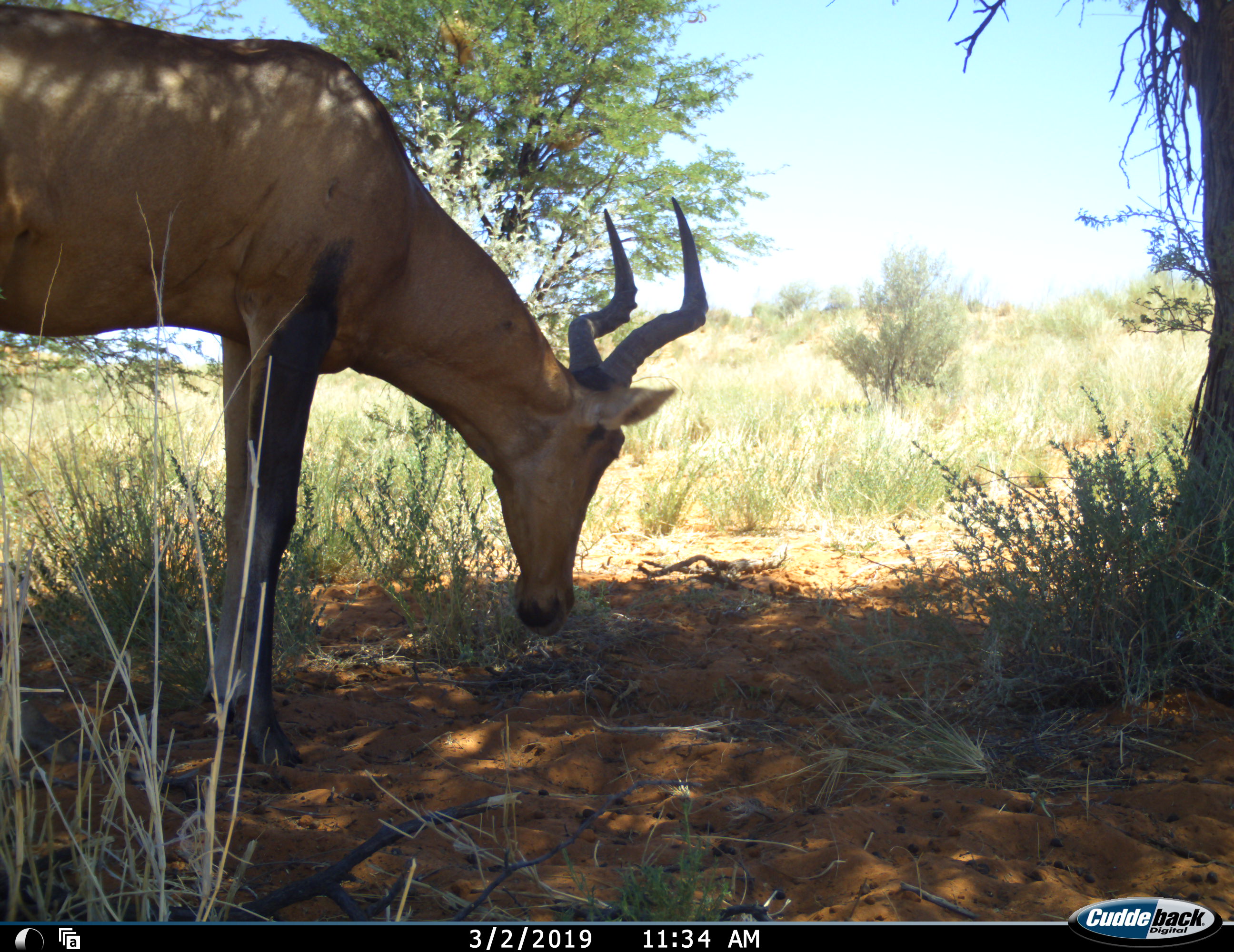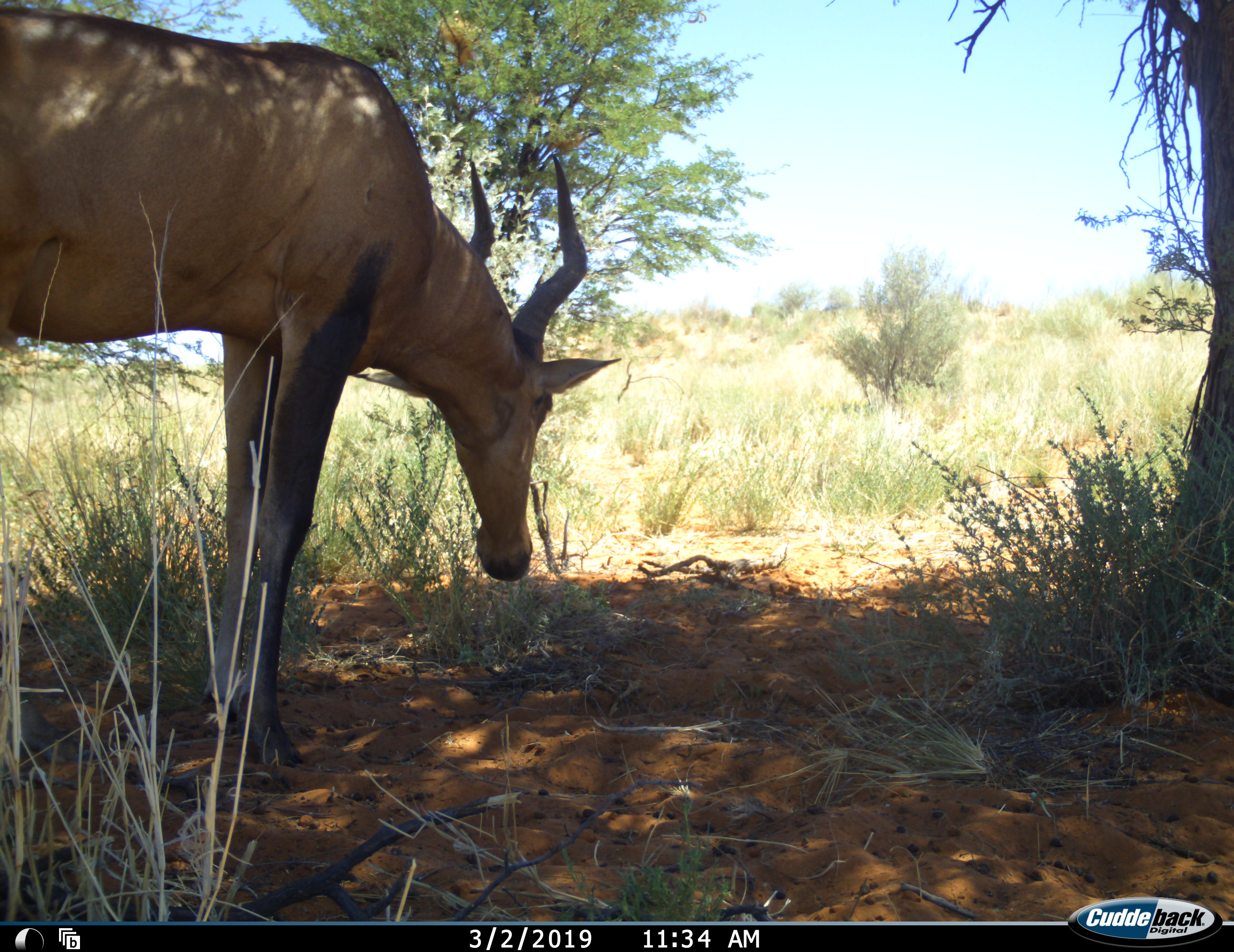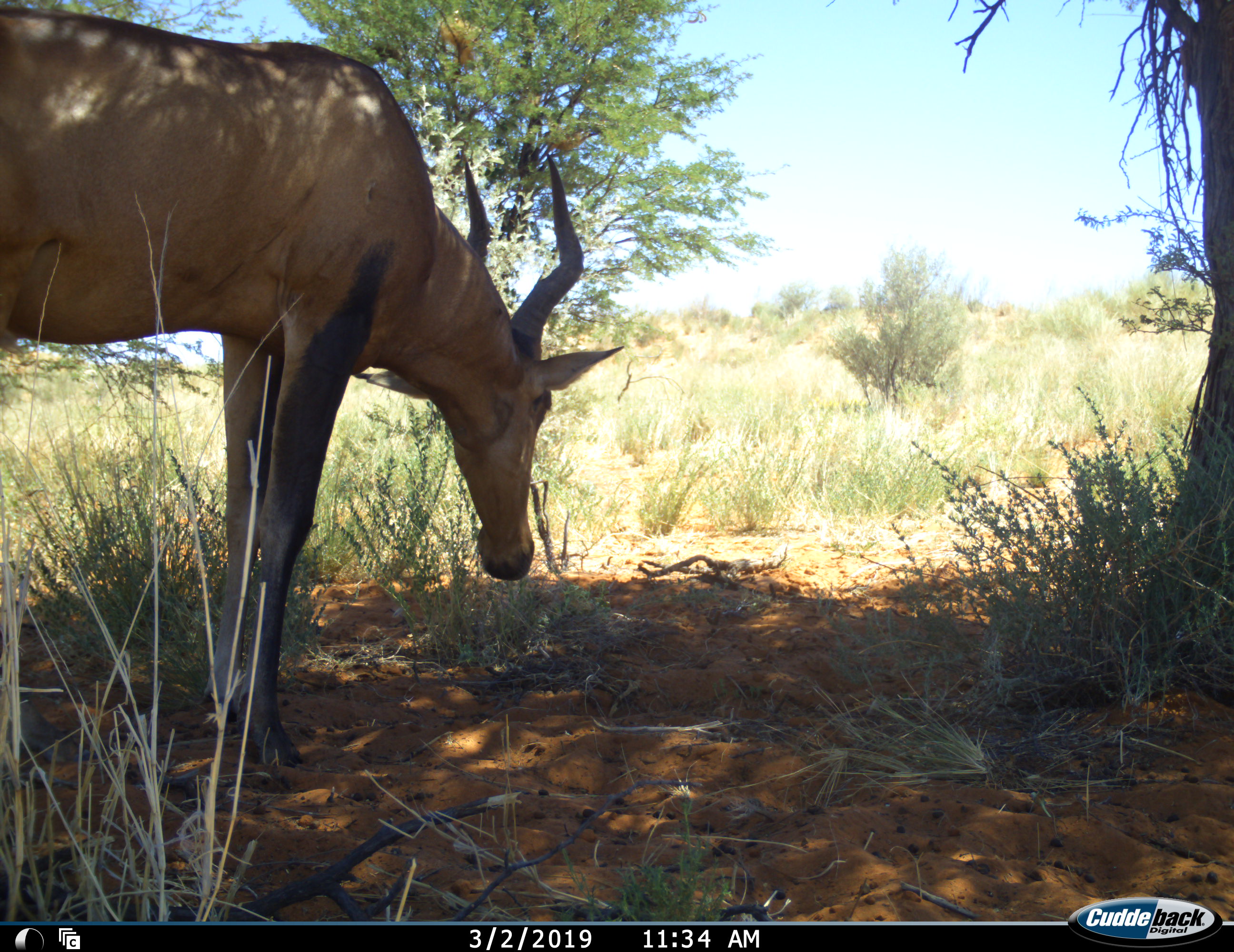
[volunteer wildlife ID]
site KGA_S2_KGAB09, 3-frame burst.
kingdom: Animalia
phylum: Chordata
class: Mammalia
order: Artiodactyla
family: Bovidae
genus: Alcelaphus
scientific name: Alcelaphus buselaphus caama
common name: red hartebeest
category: hartebeestred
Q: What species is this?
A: Hartebeestred (red hartebeest) (Alcelaphus buselaphus caama).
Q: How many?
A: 1.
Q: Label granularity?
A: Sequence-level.